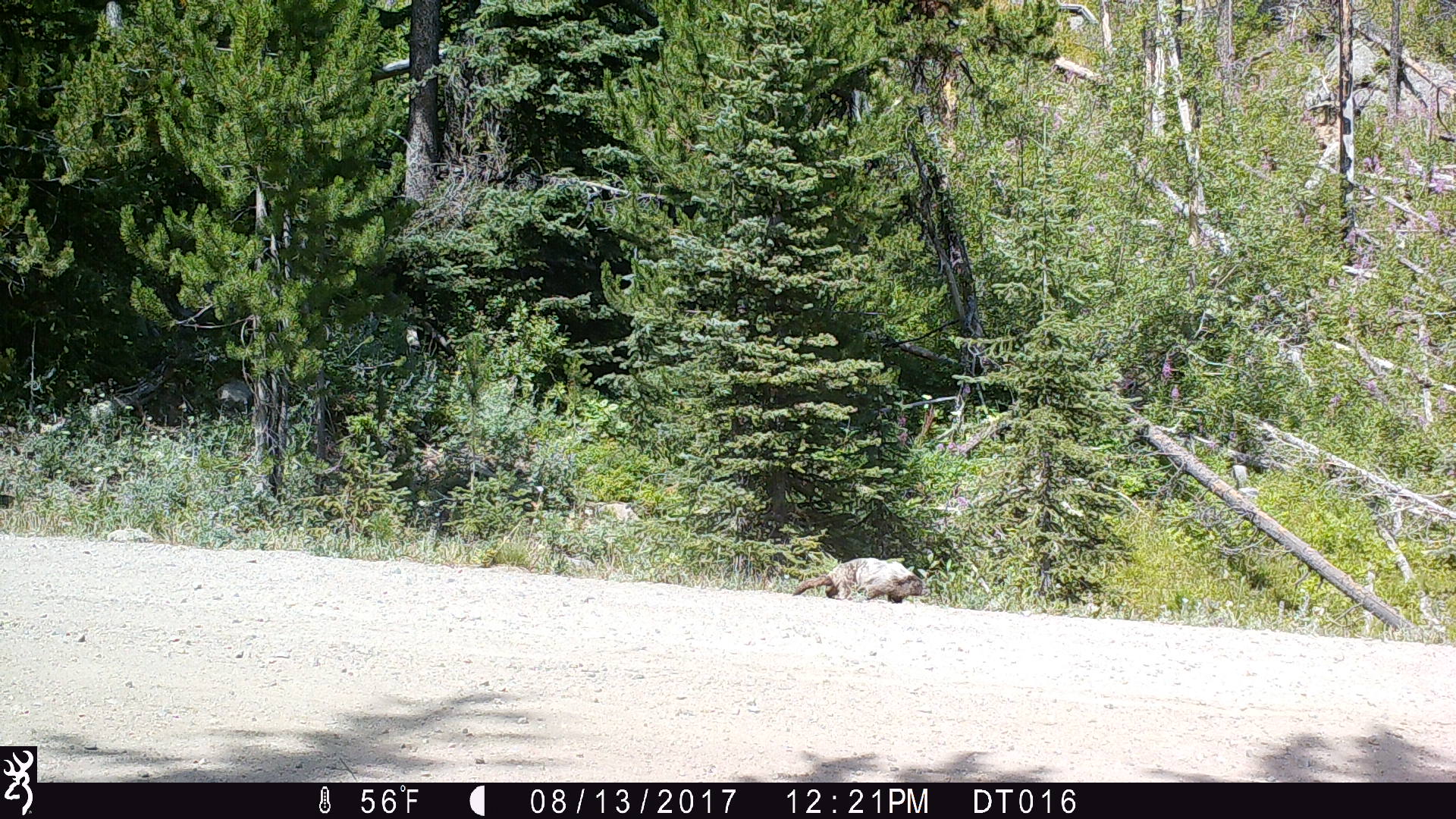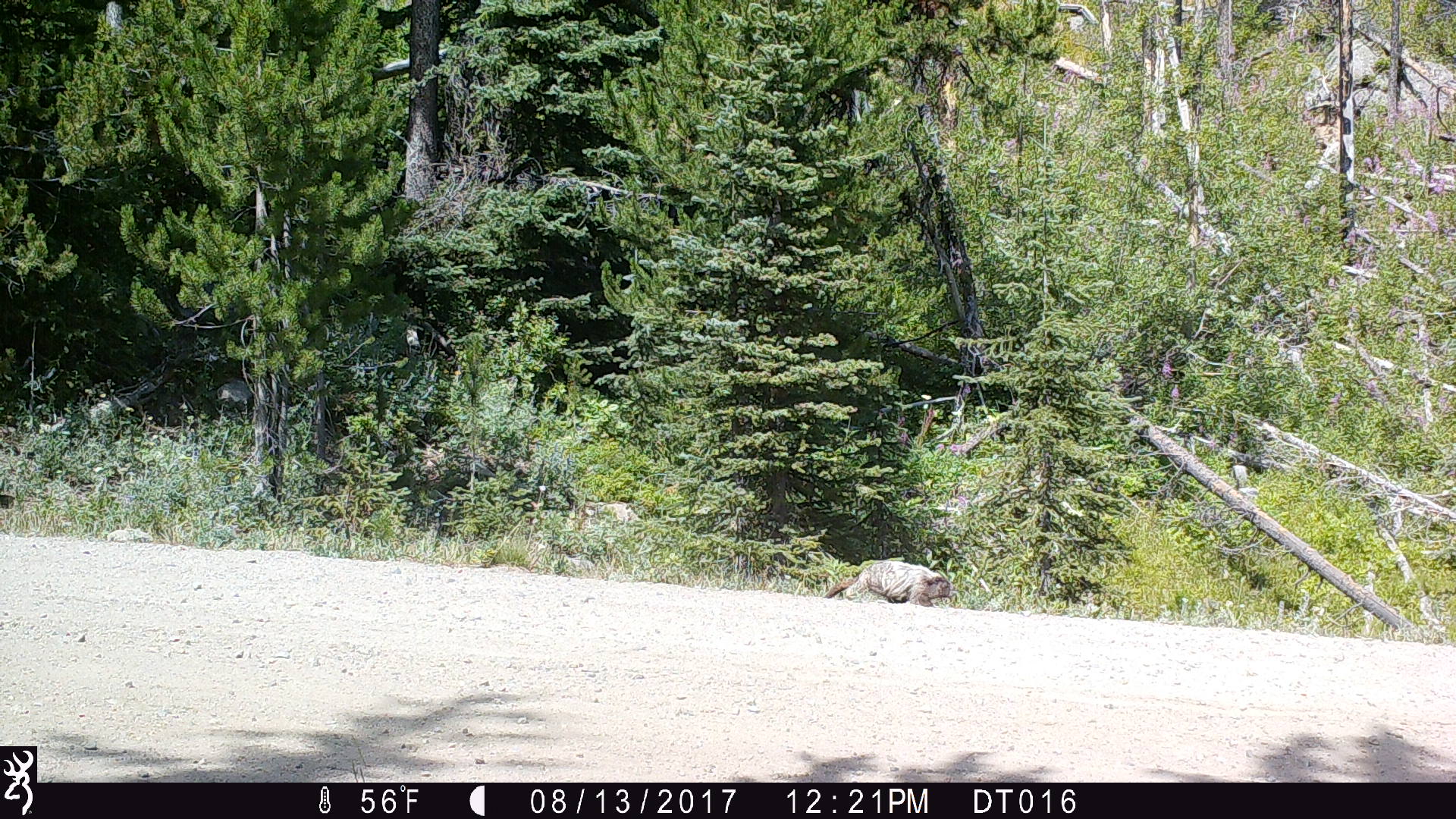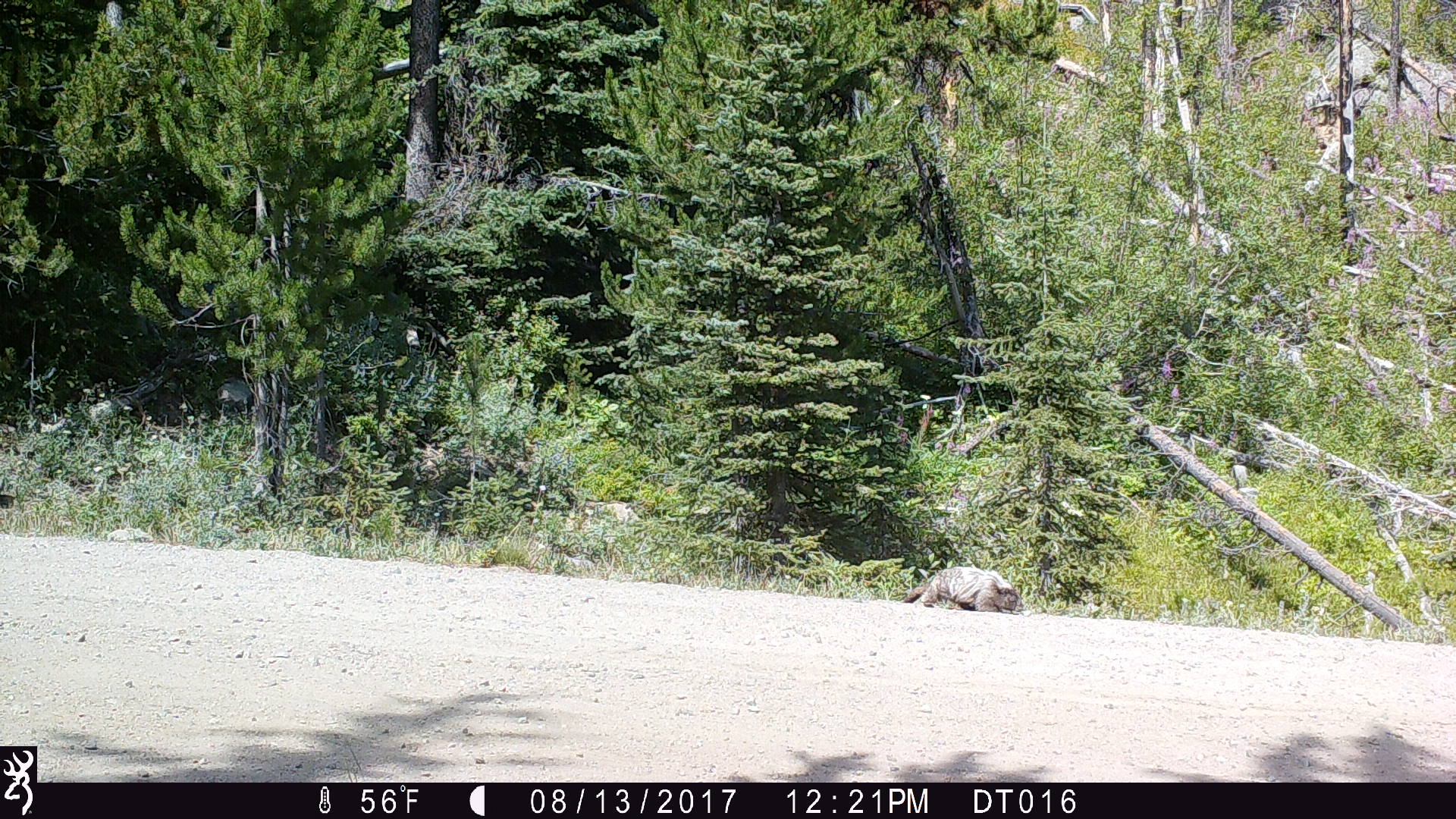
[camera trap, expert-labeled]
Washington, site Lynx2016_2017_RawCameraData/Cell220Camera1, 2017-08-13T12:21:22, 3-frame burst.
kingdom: Animalia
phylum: Chordata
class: Mammalia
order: Rodentia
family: Sciuridae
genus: Marmota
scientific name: Marmota caligata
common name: hoary marmot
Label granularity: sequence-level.